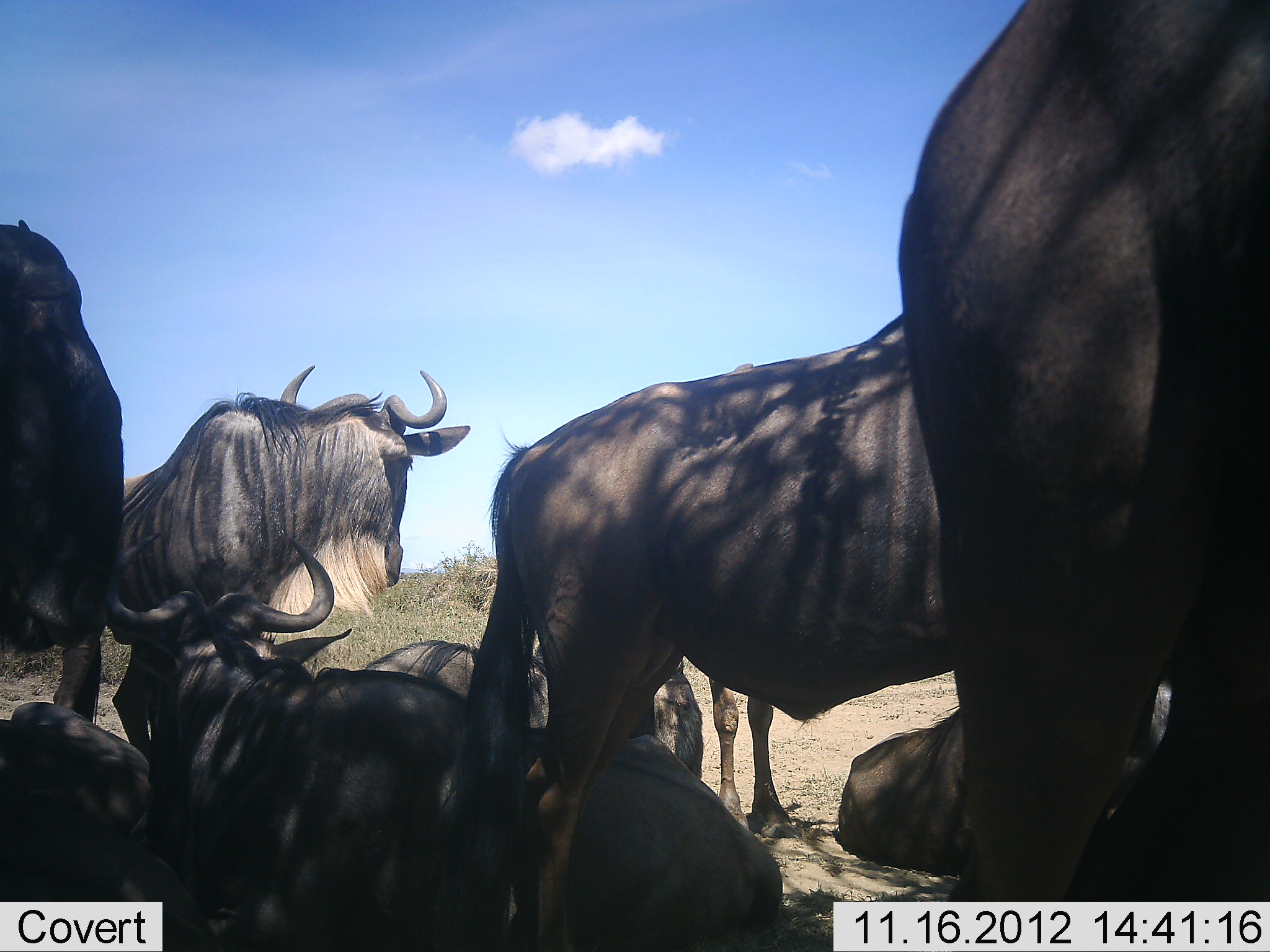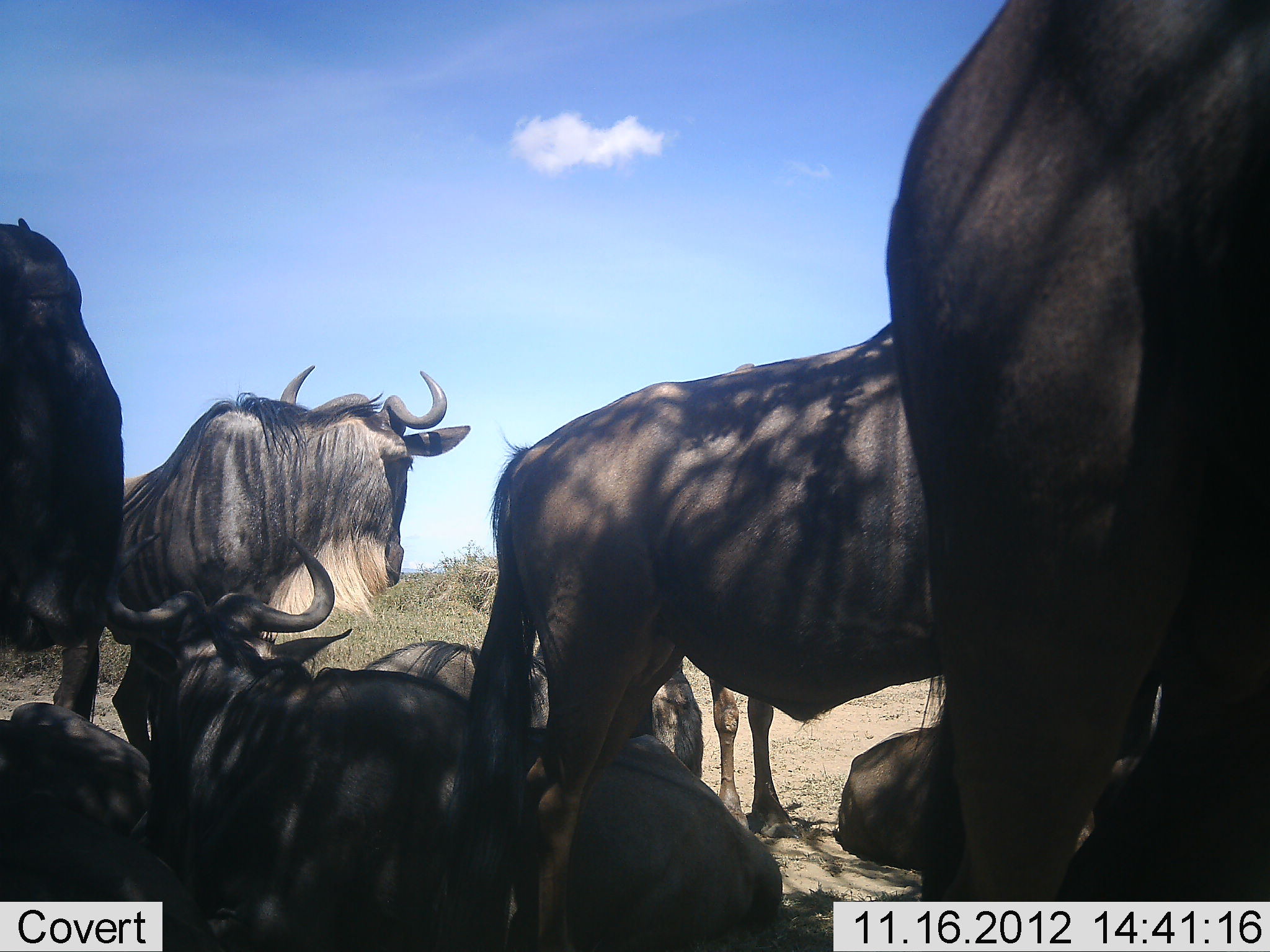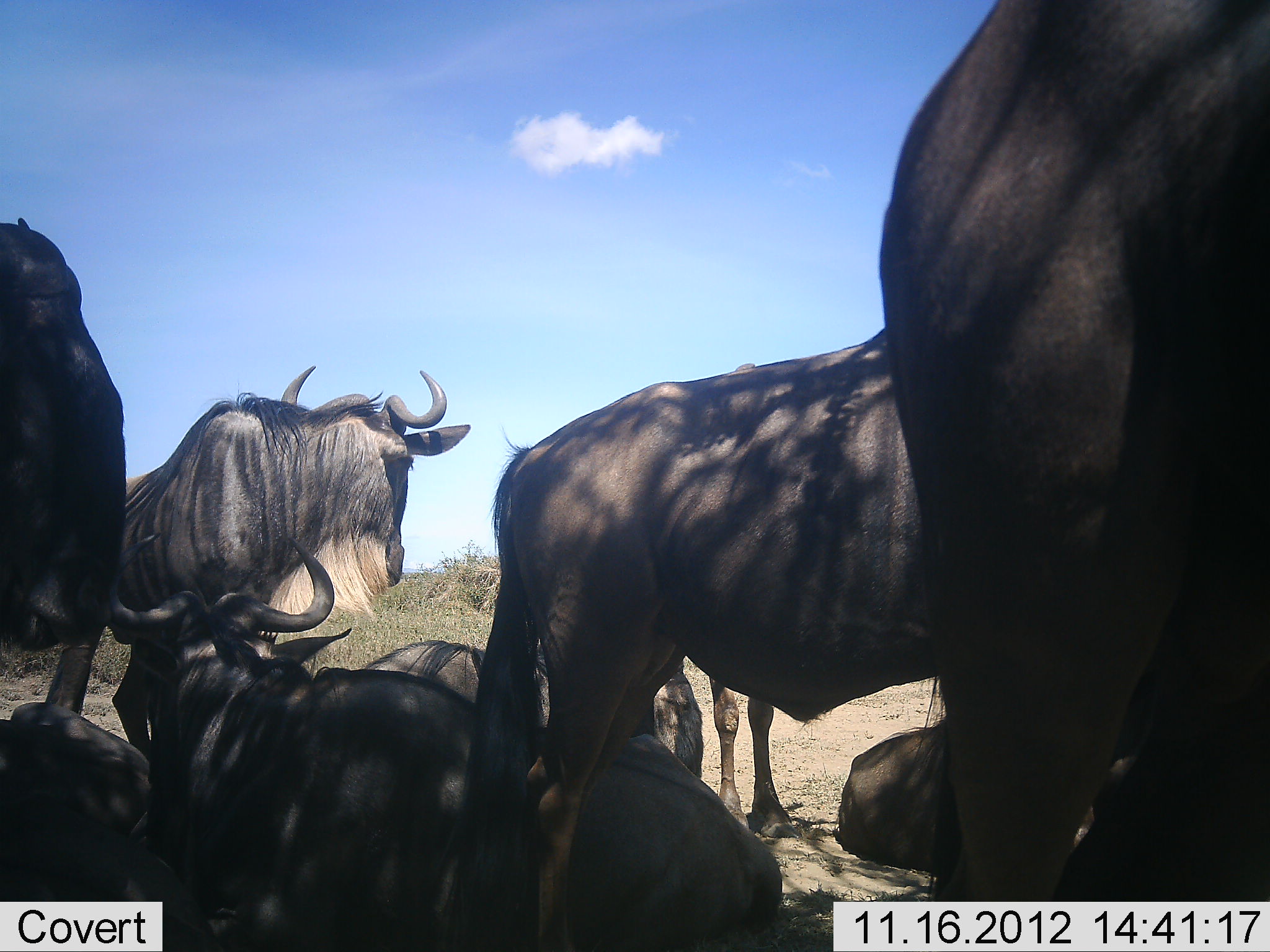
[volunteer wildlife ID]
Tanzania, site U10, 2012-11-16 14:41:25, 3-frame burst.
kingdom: Animalia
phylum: Chordata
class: Mammalia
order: Artiodactyla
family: Bovidae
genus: Connochaetes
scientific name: Connochaetes taurinus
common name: blue wildebeest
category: wildebeest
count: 9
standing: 80%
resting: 100%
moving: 0%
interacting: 20%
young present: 0%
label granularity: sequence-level